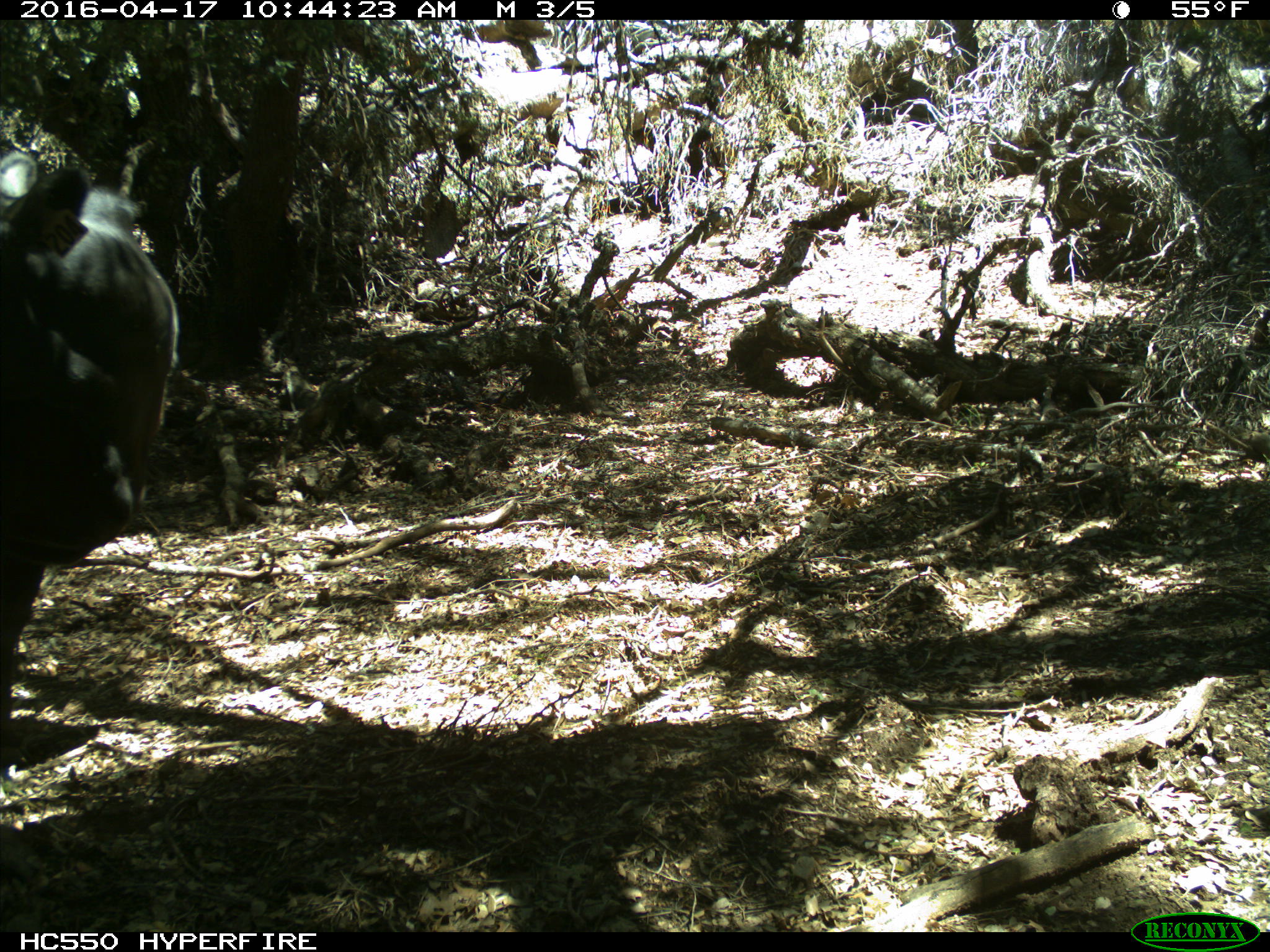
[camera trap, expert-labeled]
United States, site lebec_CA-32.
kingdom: Animalia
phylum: Chordata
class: Mammalia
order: Artiodactyla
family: Bovidae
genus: Bos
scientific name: Bos taurus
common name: domestic cow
Bos taurus (domestic cow).